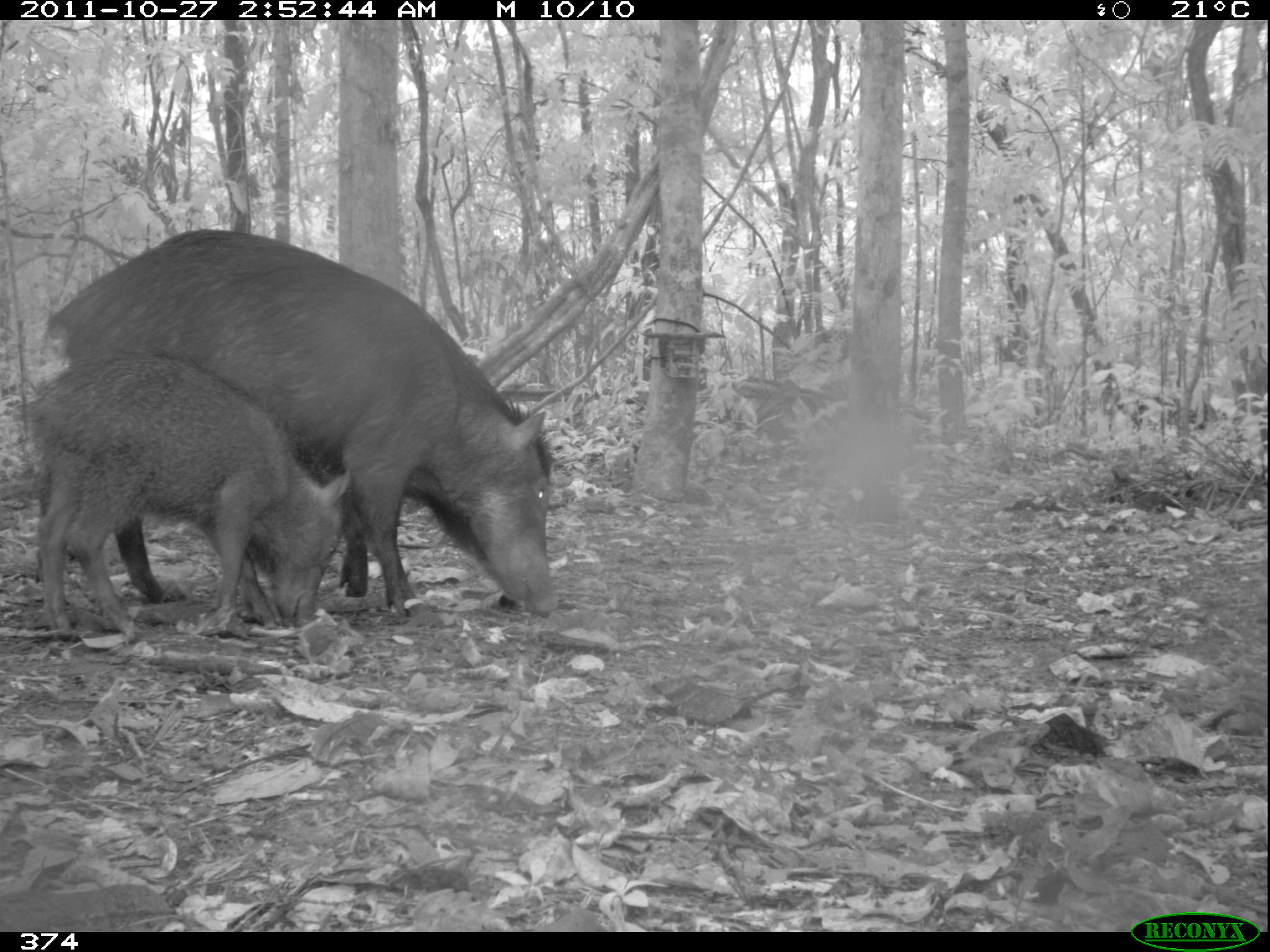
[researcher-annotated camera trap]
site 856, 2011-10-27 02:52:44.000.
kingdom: Animalia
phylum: Chordata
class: Mammalia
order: Artiodactyla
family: Tayassuidae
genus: Tayassu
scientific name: Tayassu pecari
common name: white-lipped peccary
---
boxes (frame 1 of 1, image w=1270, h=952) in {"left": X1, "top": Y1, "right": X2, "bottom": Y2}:
tayassu pecari: {"left": 43, "top": 225, "right": 561, "bottom": 618}; {"left": 21, "top": 348, "right": 356, "bottom": 637}